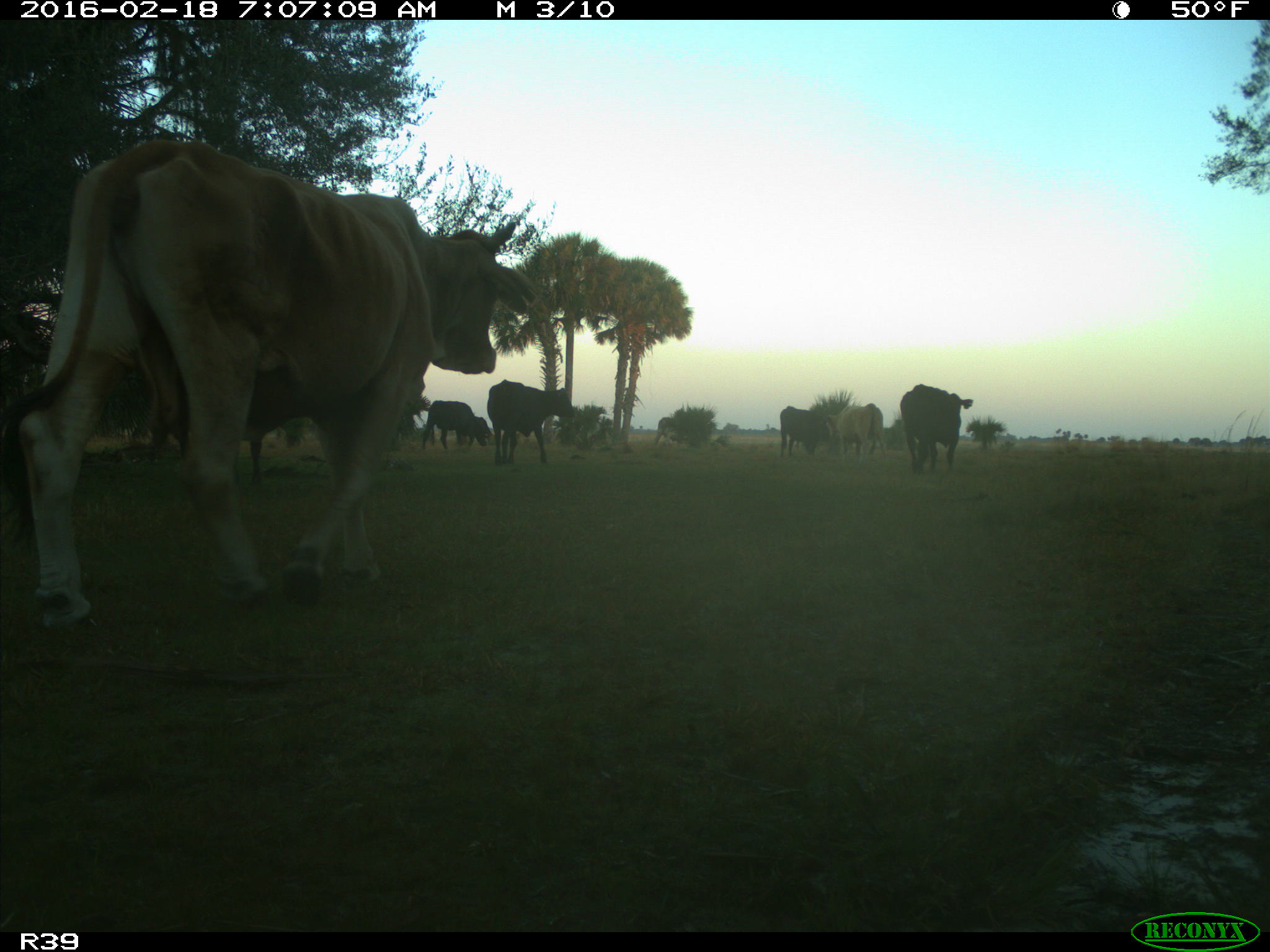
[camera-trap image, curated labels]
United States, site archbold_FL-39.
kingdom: Animalia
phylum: Chordata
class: Mammalia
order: Artiodactyla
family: Bovidae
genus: Bos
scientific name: Bos taurus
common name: domestic cow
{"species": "Bos taurus (domestic cow)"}